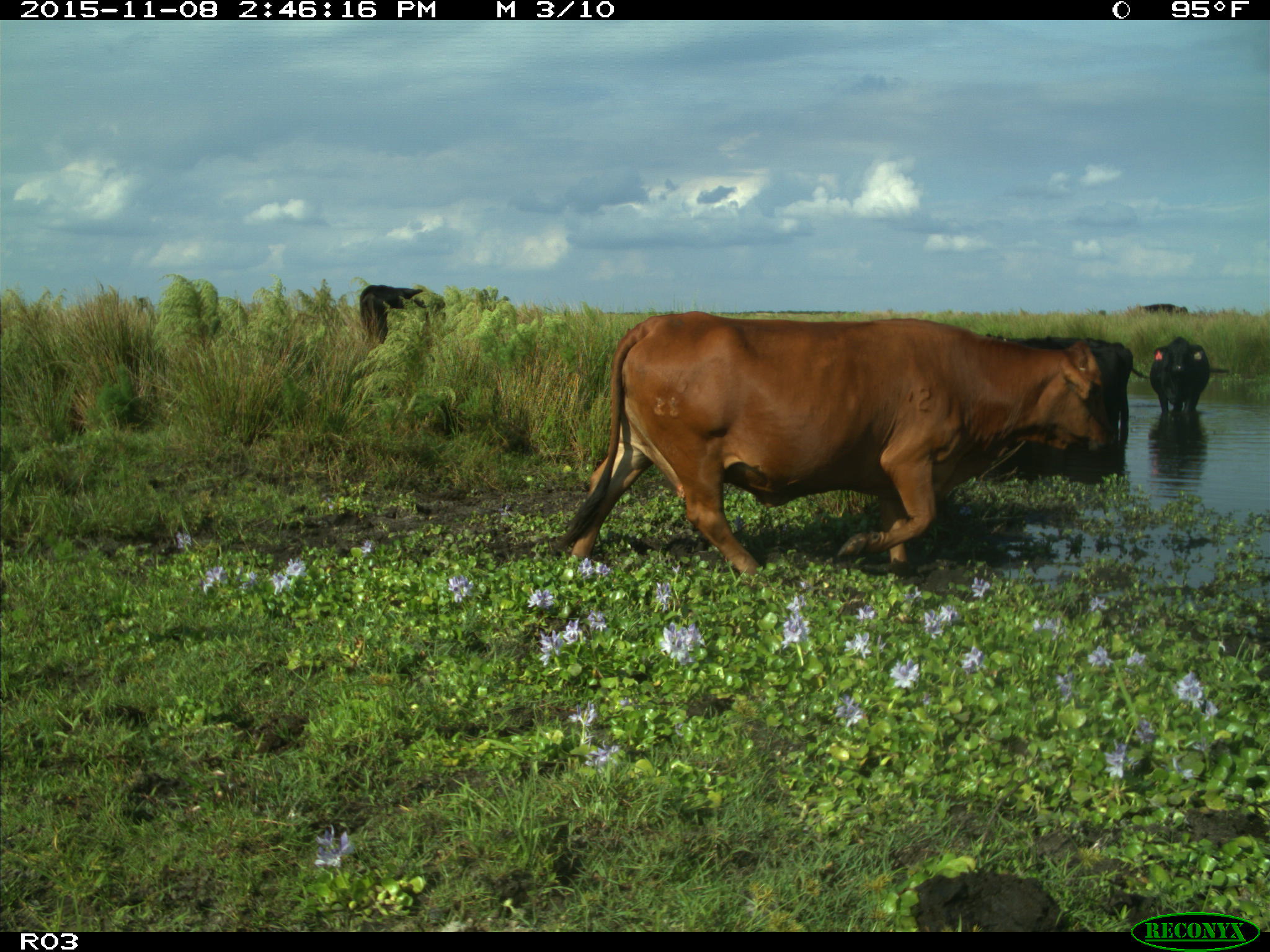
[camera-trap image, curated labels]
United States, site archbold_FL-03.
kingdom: Animalia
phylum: Chordata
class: Mammalia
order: Artiodactyla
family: Bovidae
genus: Bos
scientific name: Bos taurus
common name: domestic cow